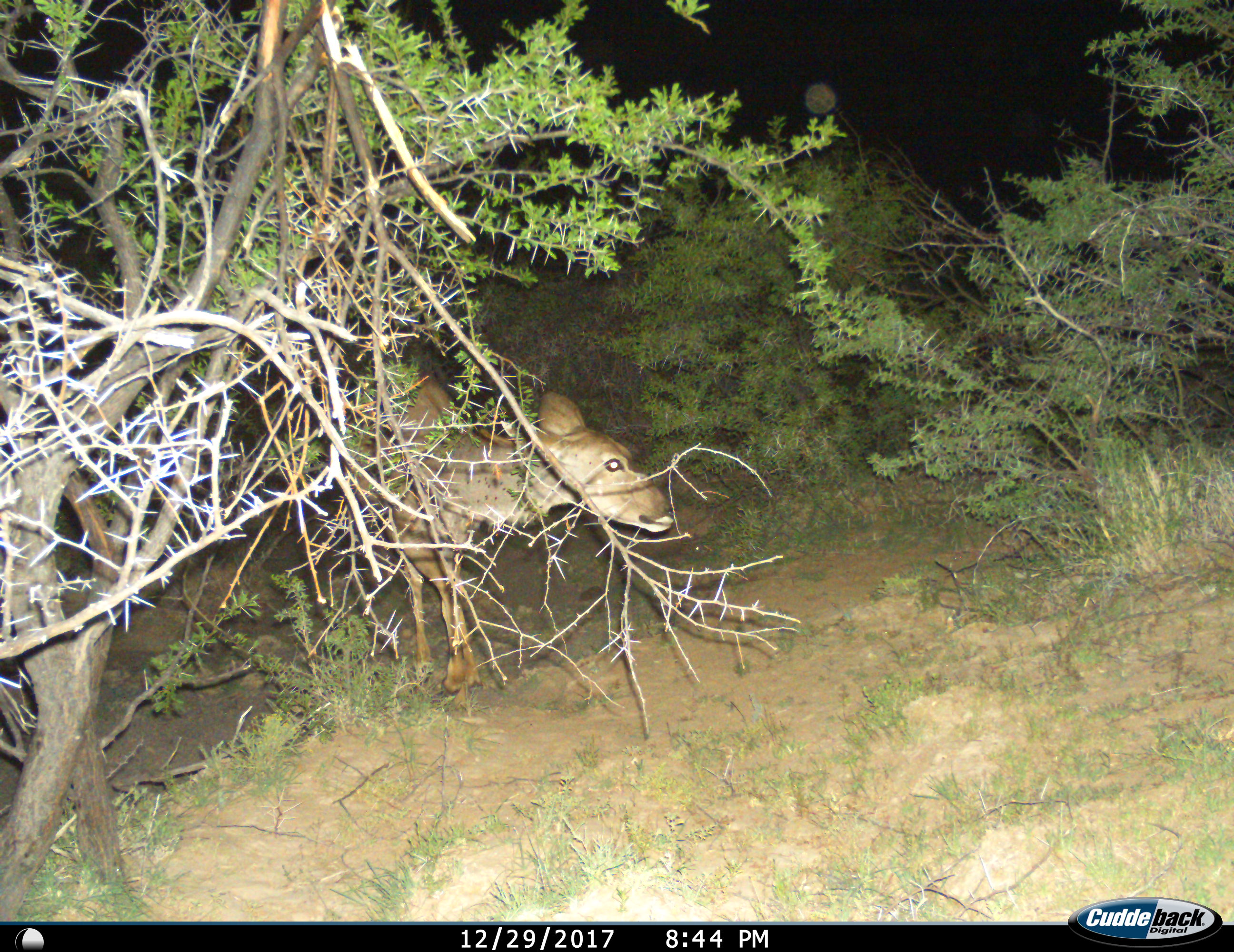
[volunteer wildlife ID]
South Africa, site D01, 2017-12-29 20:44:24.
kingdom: Animalia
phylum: Chordata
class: Mammalia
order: Artiodactyla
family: Bovidae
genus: Tragelaphus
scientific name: Tragelaphus strepsiceros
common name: greater kudu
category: kudu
Kudu (greater kudu) (Tragelaphus strepsiceros), count 1. Behavior (volunteer vote fractions): standing 75%, resting 0%, moving 25%, interacting 0%. Young present (vote fraction): 0%. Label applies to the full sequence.